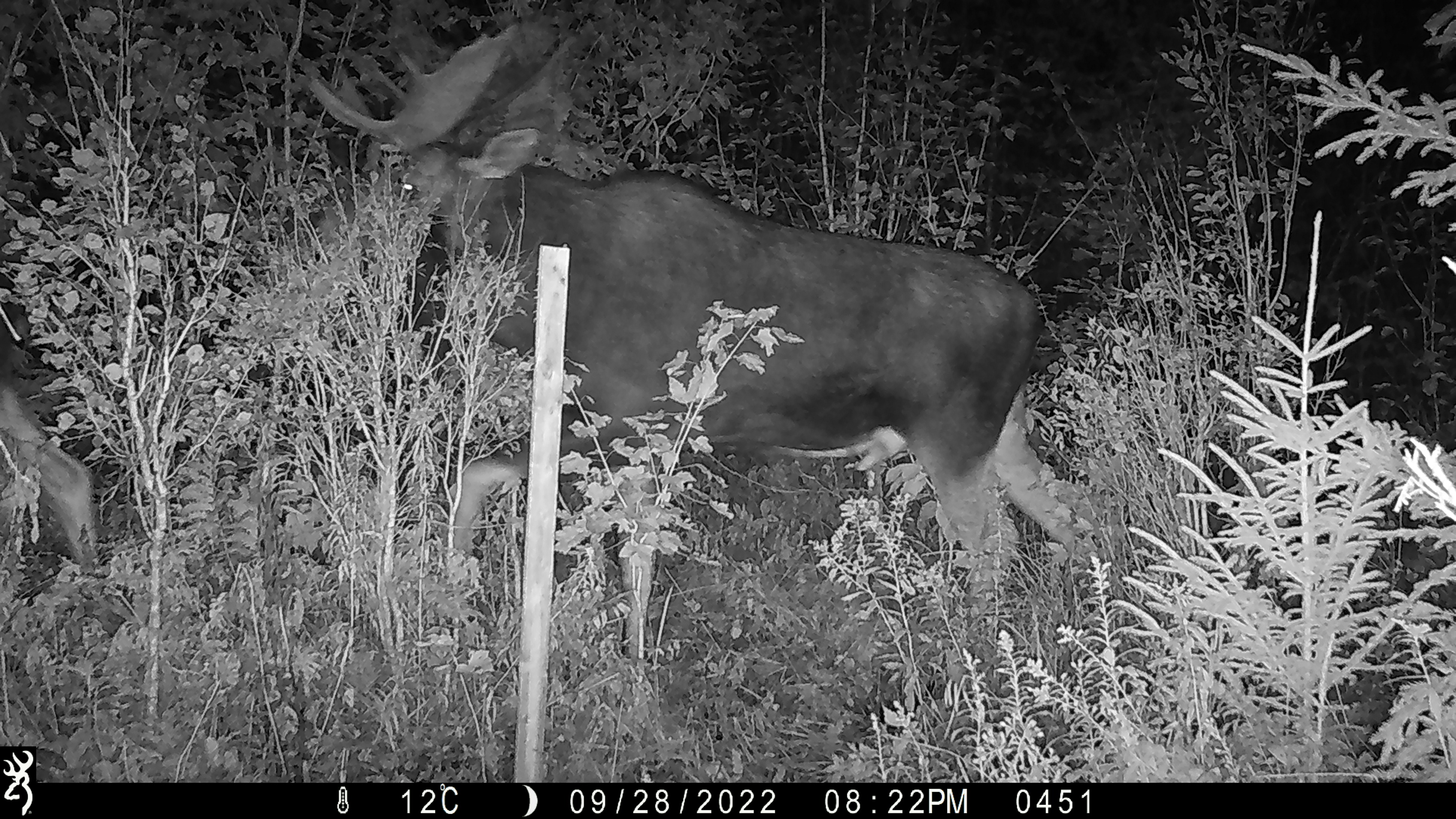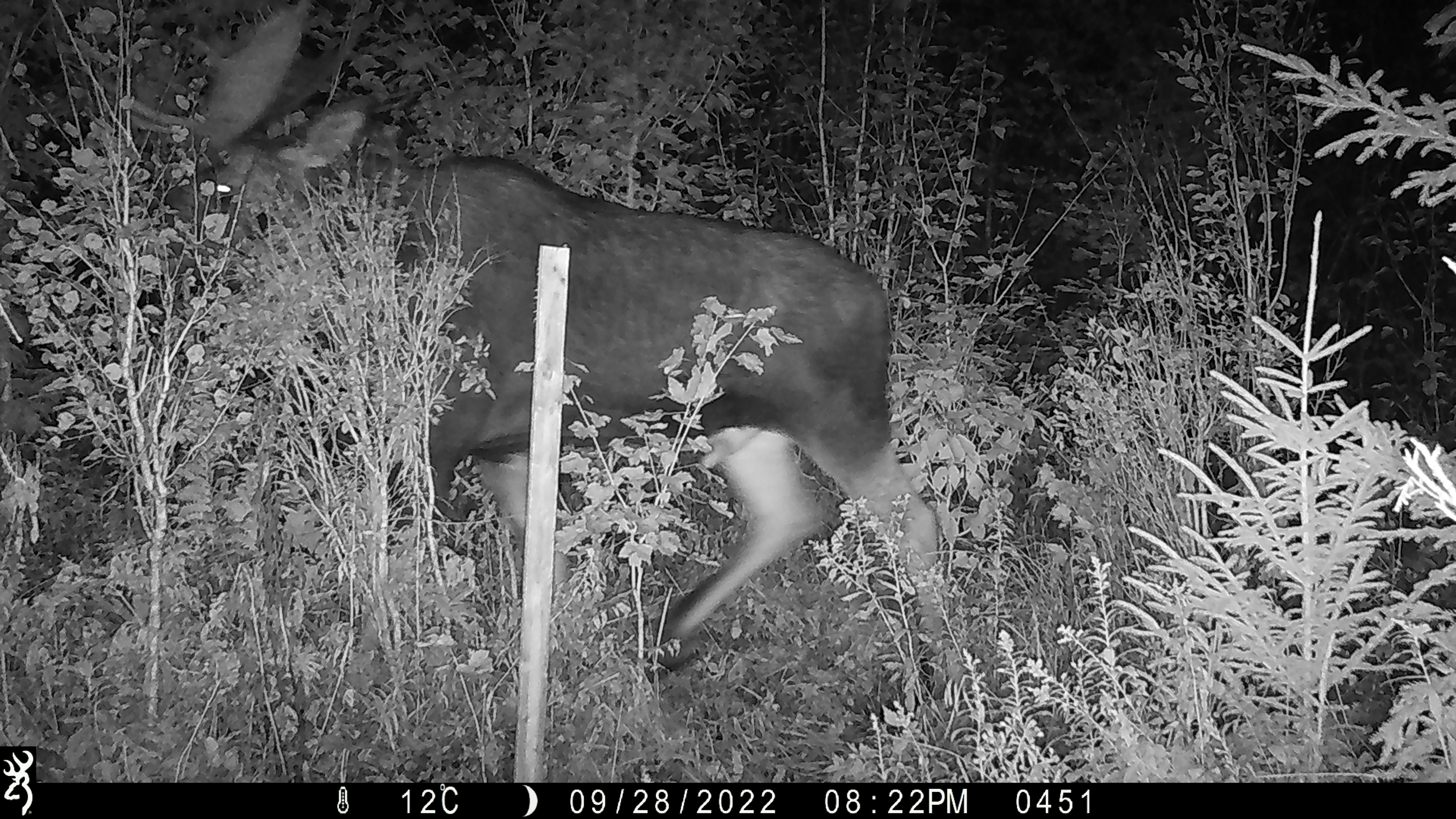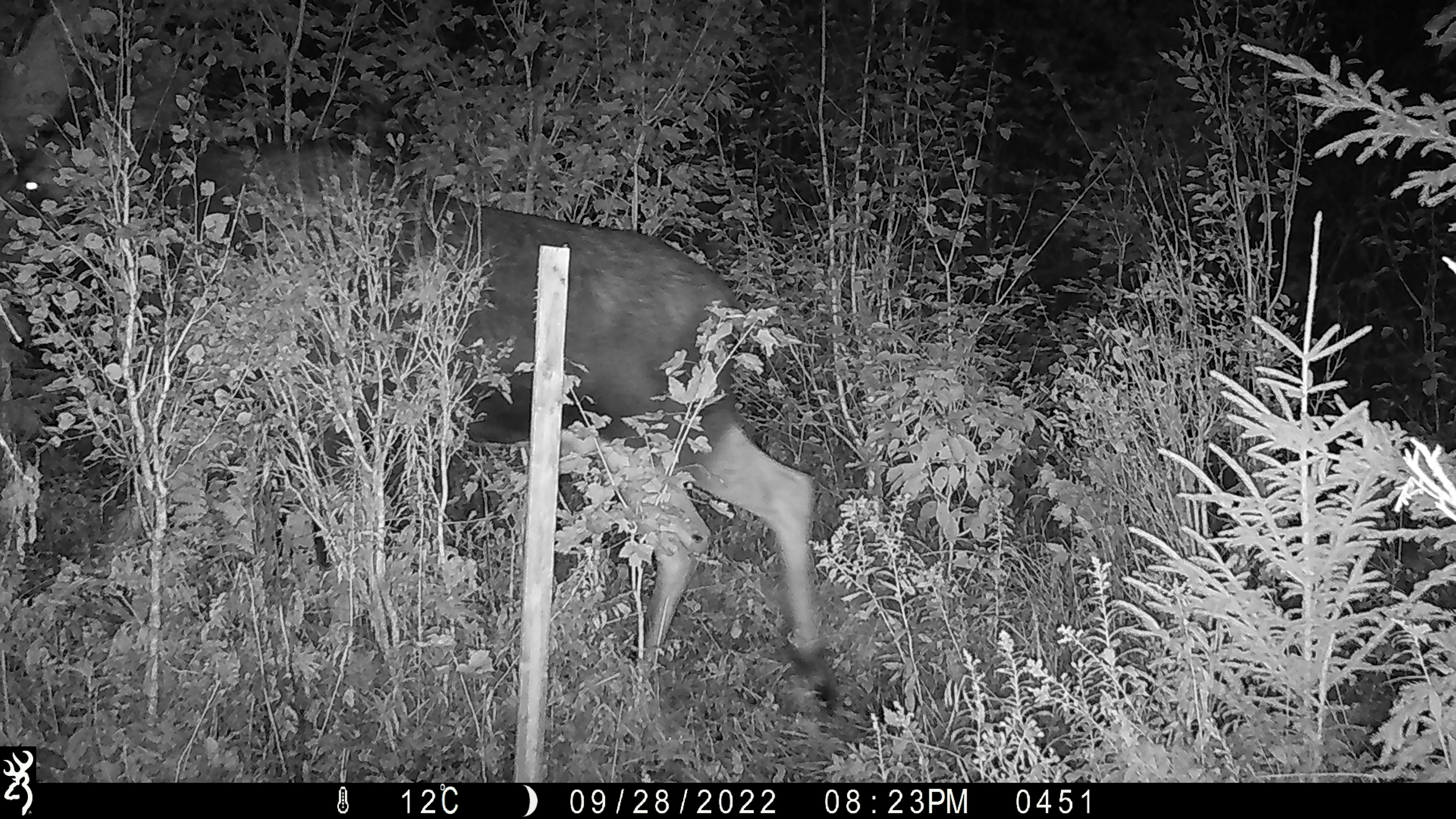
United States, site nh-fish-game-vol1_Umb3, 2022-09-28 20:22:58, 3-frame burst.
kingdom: Animalia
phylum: Chordata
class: Mammalia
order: Artiodactyla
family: Cervidae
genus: Alces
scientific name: Alces alces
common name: moose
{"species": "moose (Alces alces)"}